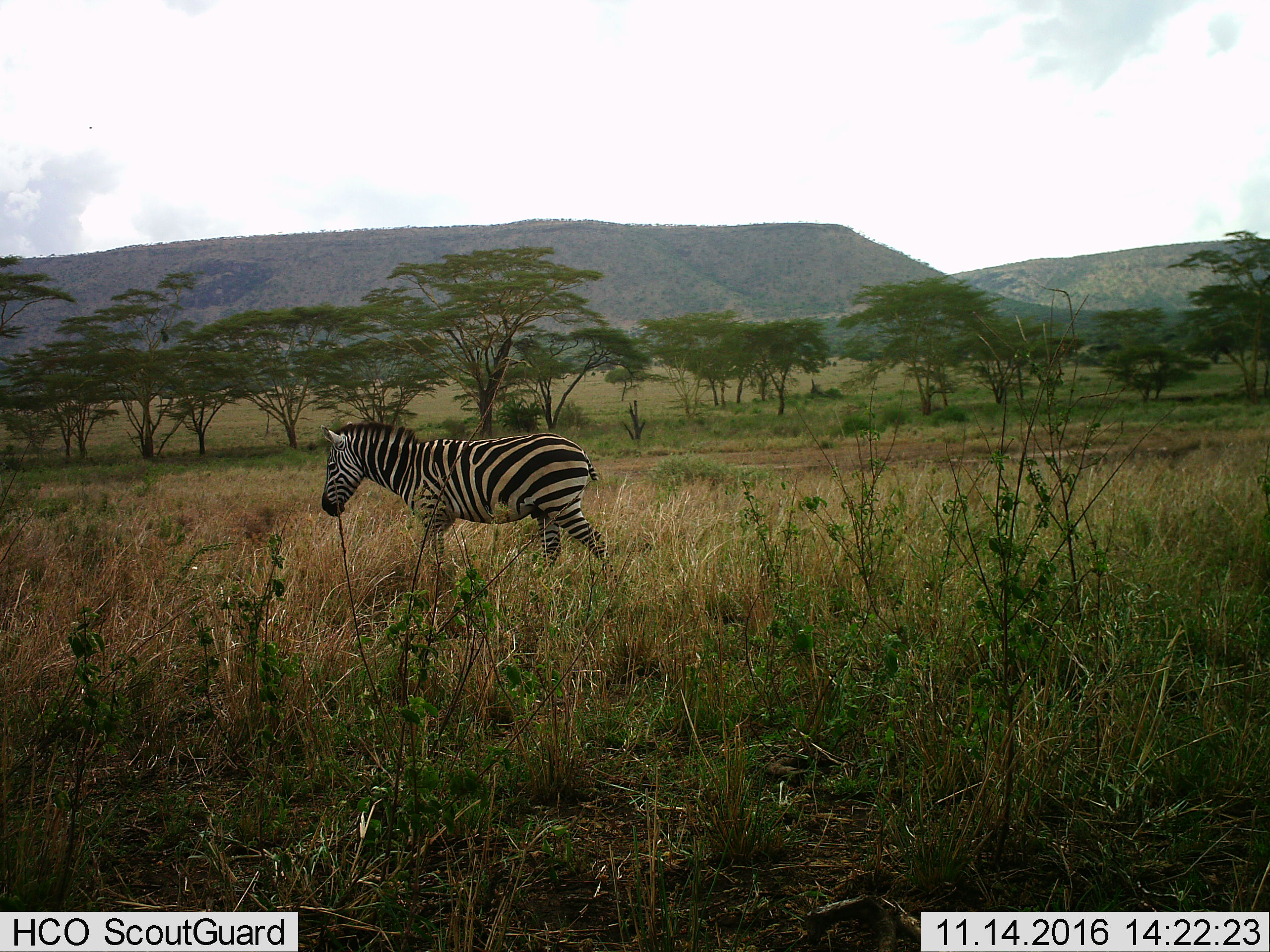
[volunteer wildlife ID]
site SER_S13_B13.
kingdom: Animalia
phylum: Chordata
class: Mammalia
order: Perissodactyla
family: Equidae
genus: Equus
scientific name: Equus quagga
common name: plains zebra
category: zebraplains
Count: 1.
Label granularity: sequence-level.